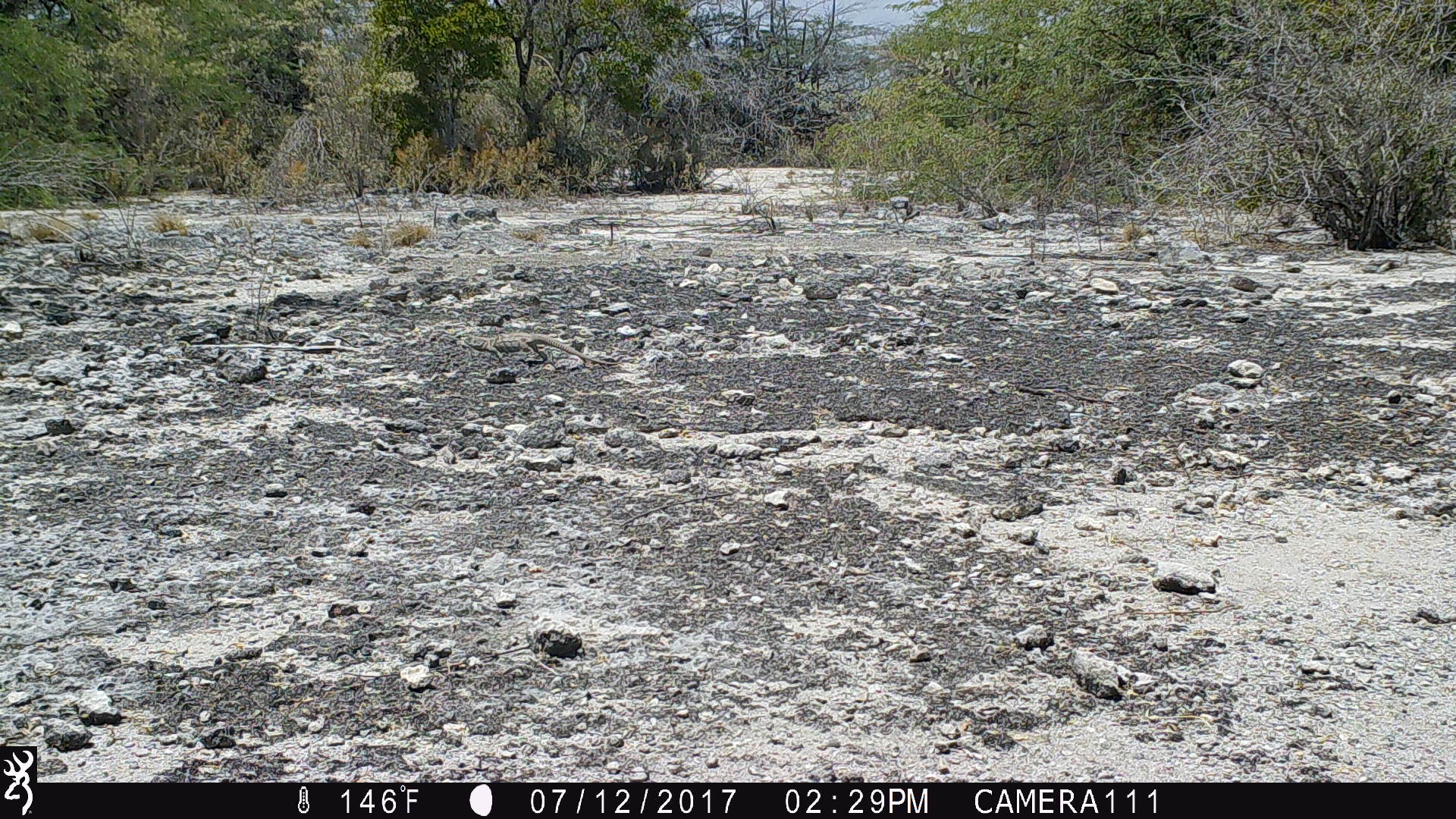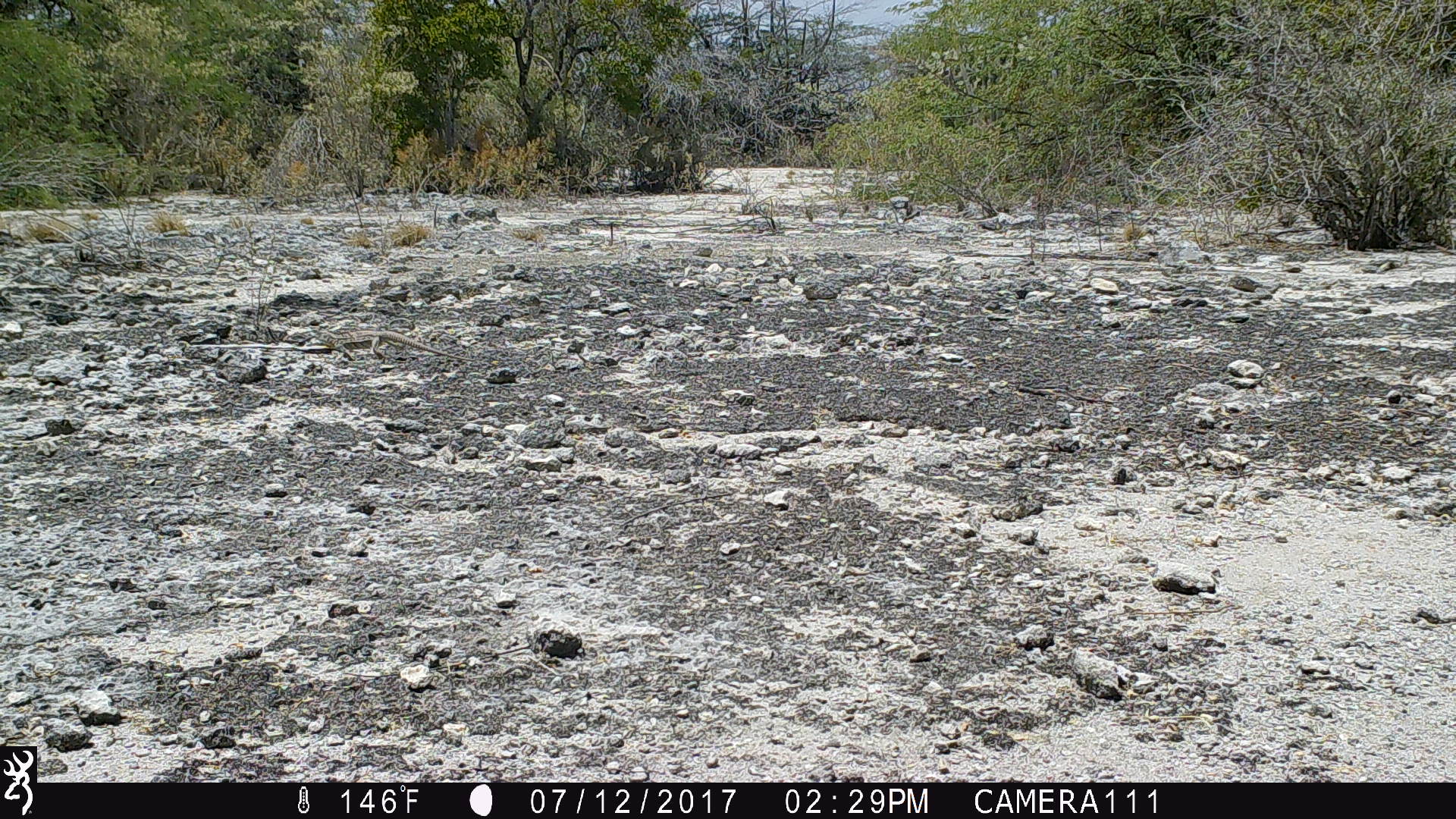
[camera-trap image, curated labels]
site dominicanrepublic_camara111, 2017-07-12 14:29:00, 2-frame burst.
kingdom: Animalia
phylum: Chordata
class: Reptilia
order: Squamata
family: Iguanidae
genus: Iguana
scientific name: Iguana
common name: typical iguanas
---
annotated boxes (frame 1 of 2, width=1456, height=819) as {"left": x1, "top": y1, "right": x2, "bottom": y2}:
iguana: {"left": 458, "top": 325, "right": 611, "bottom": 375}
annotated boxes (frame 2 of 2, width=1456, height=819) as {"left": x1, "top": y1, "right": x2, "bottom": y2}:
iguana: {"left": 303, "top": 325, "right": 469, "bottom": 367}